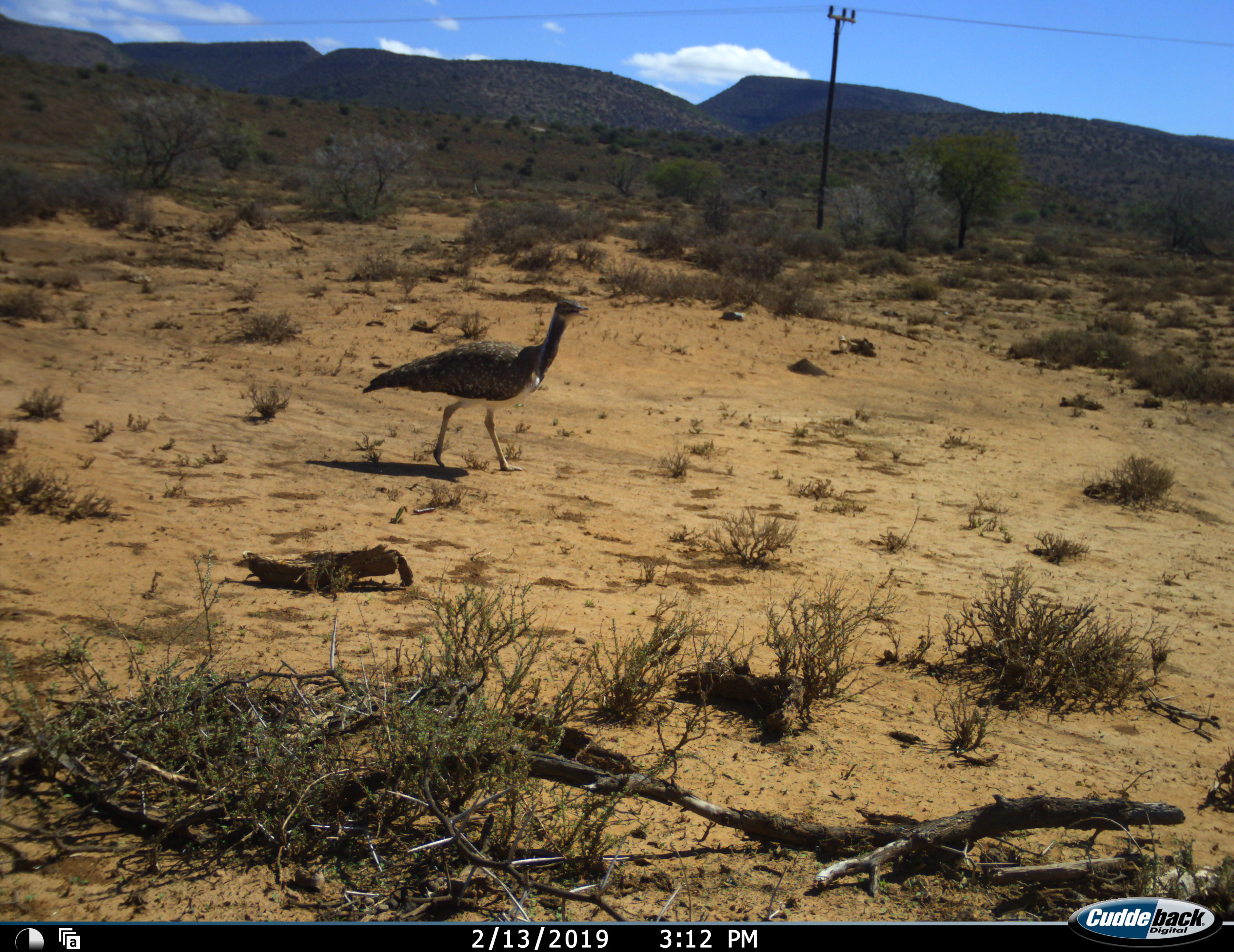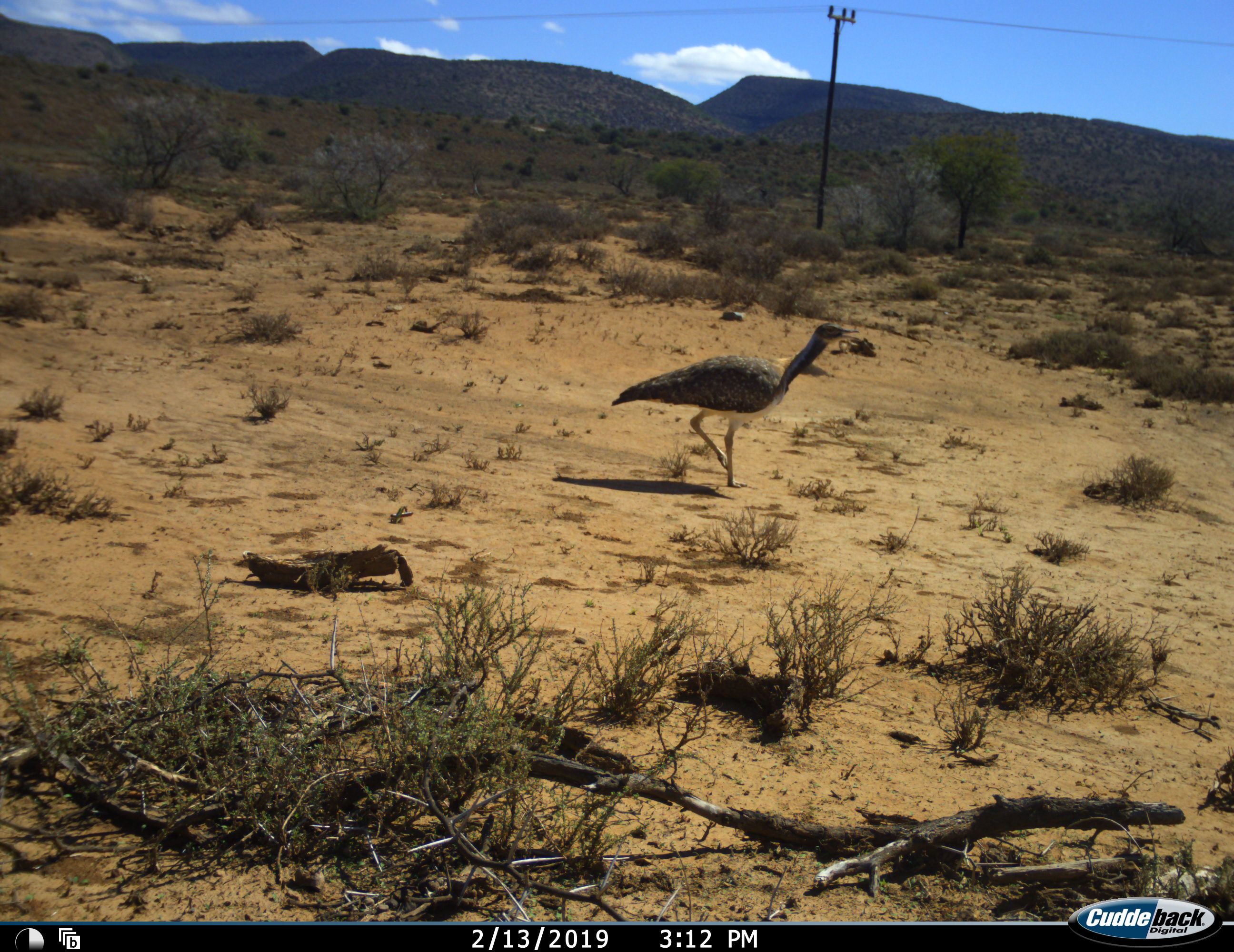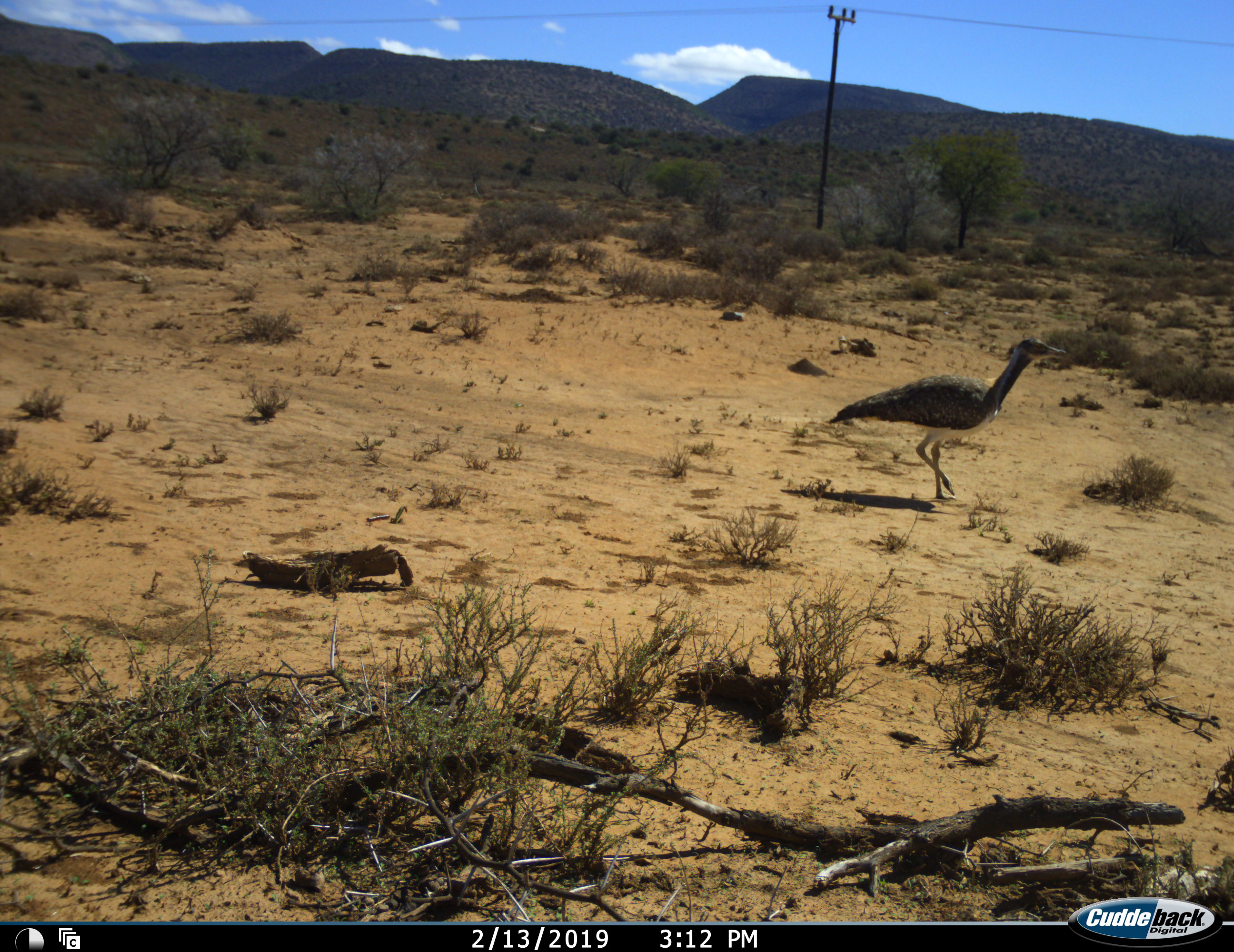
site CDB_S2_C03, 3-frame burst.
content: unidentified animal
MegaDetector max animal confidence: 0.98